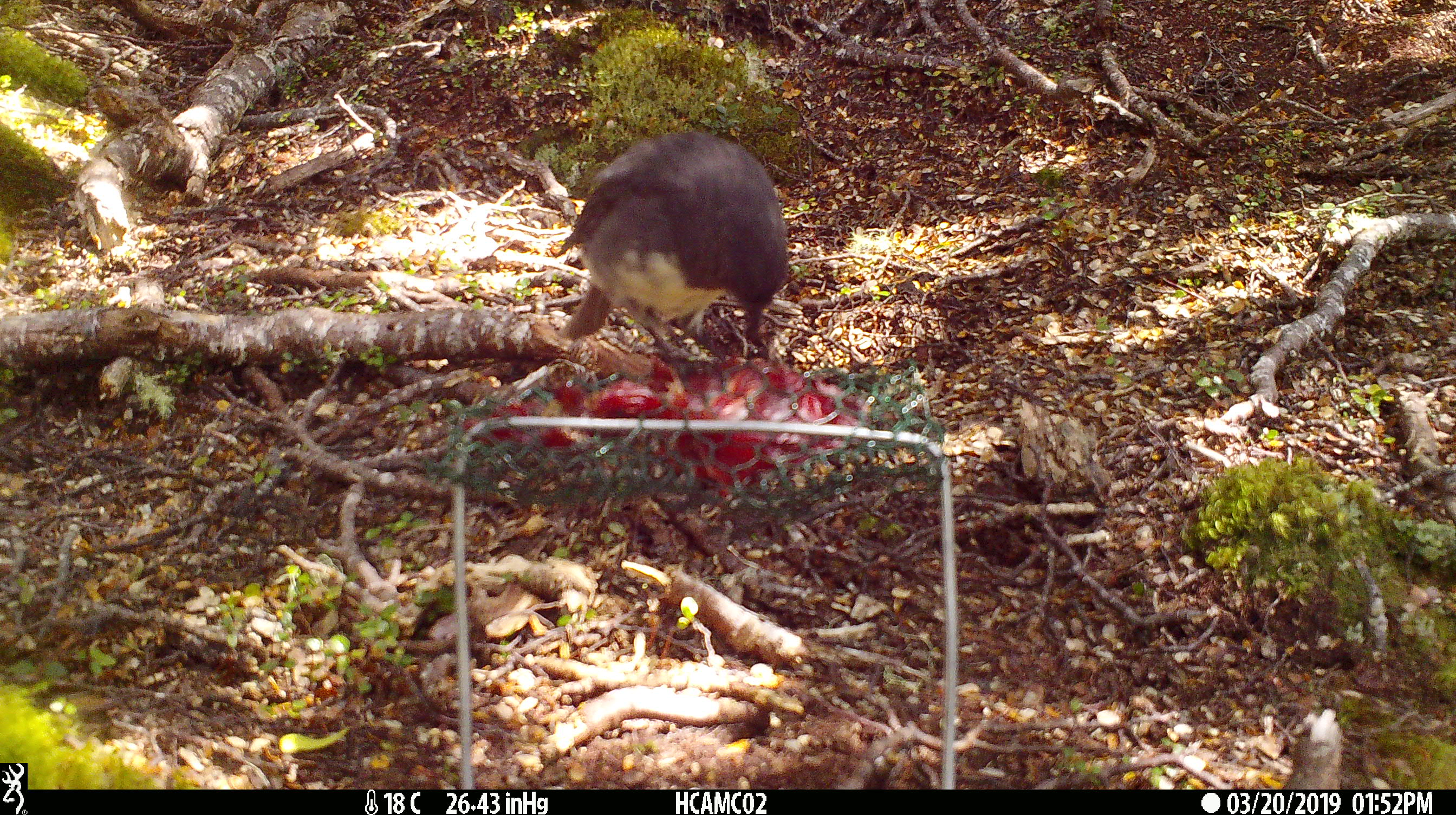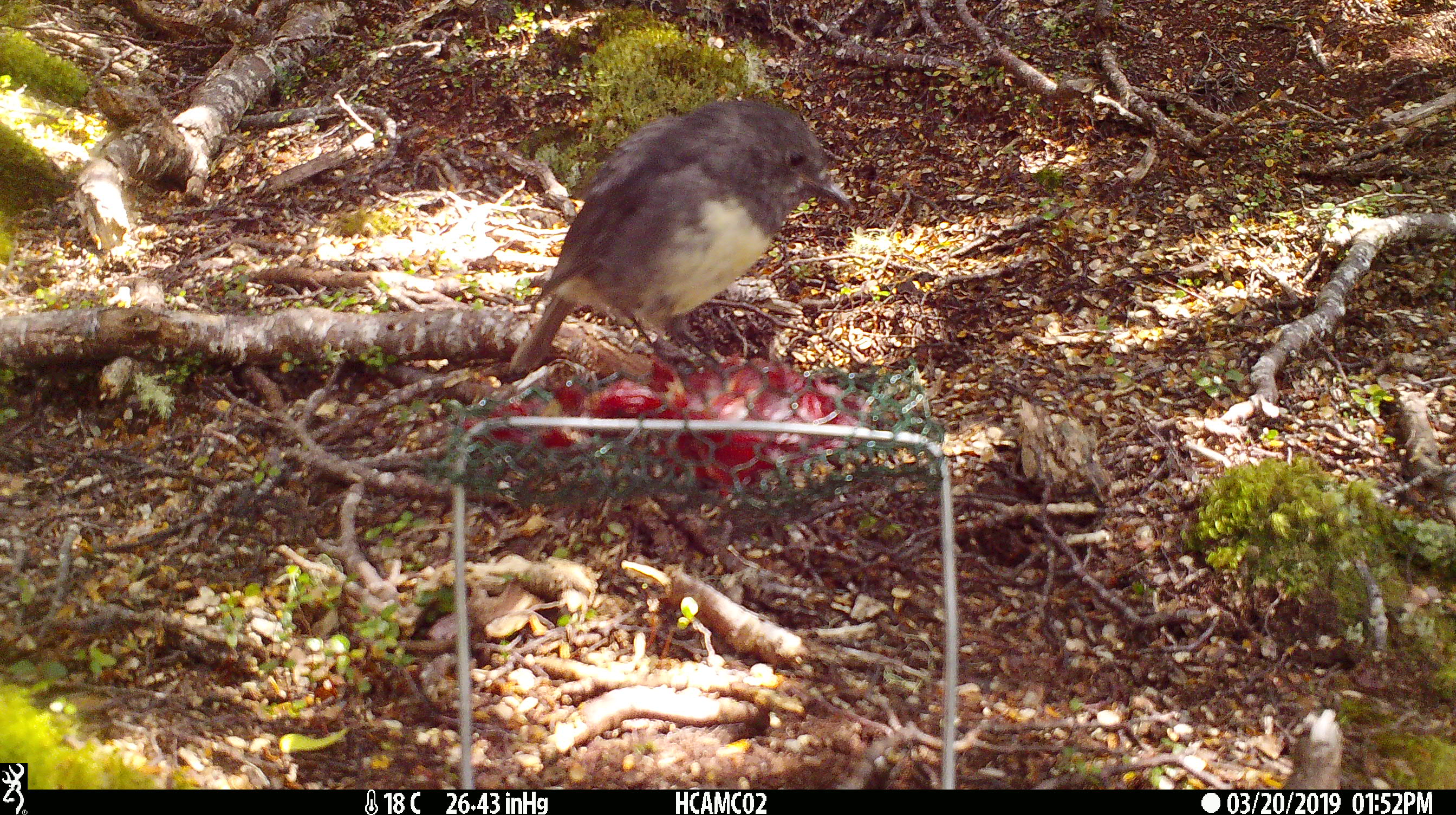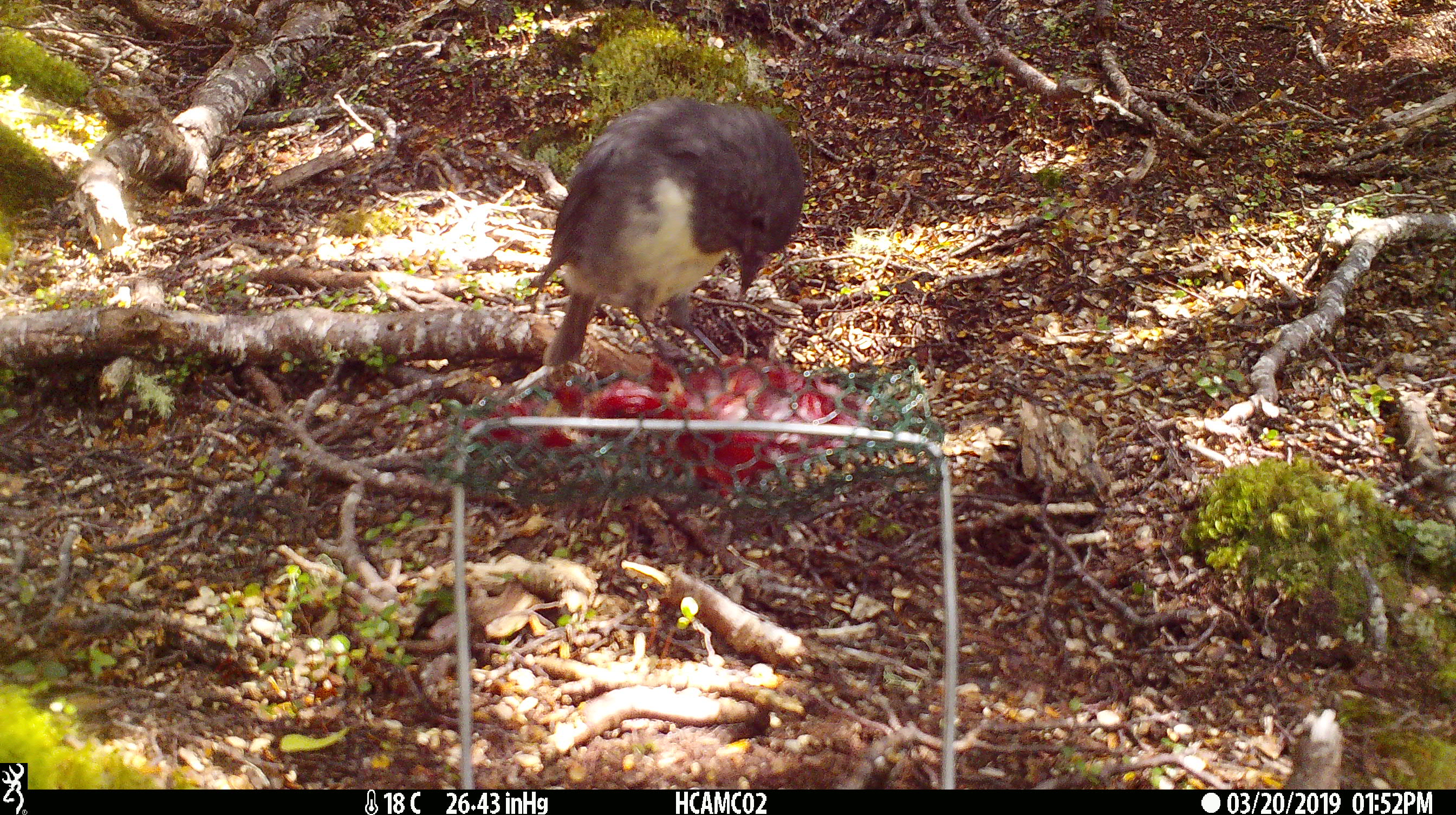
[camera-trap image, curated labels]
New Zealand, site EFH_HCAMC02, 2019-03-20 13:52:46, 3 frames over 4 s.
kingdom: Animalia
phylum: Chordata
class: Aves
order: Passeriformes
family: Petroicidae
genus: Petroica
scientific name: Petroica australis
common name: new zealand robin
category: robin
Robin (new zealand robin) (Petroica australis).